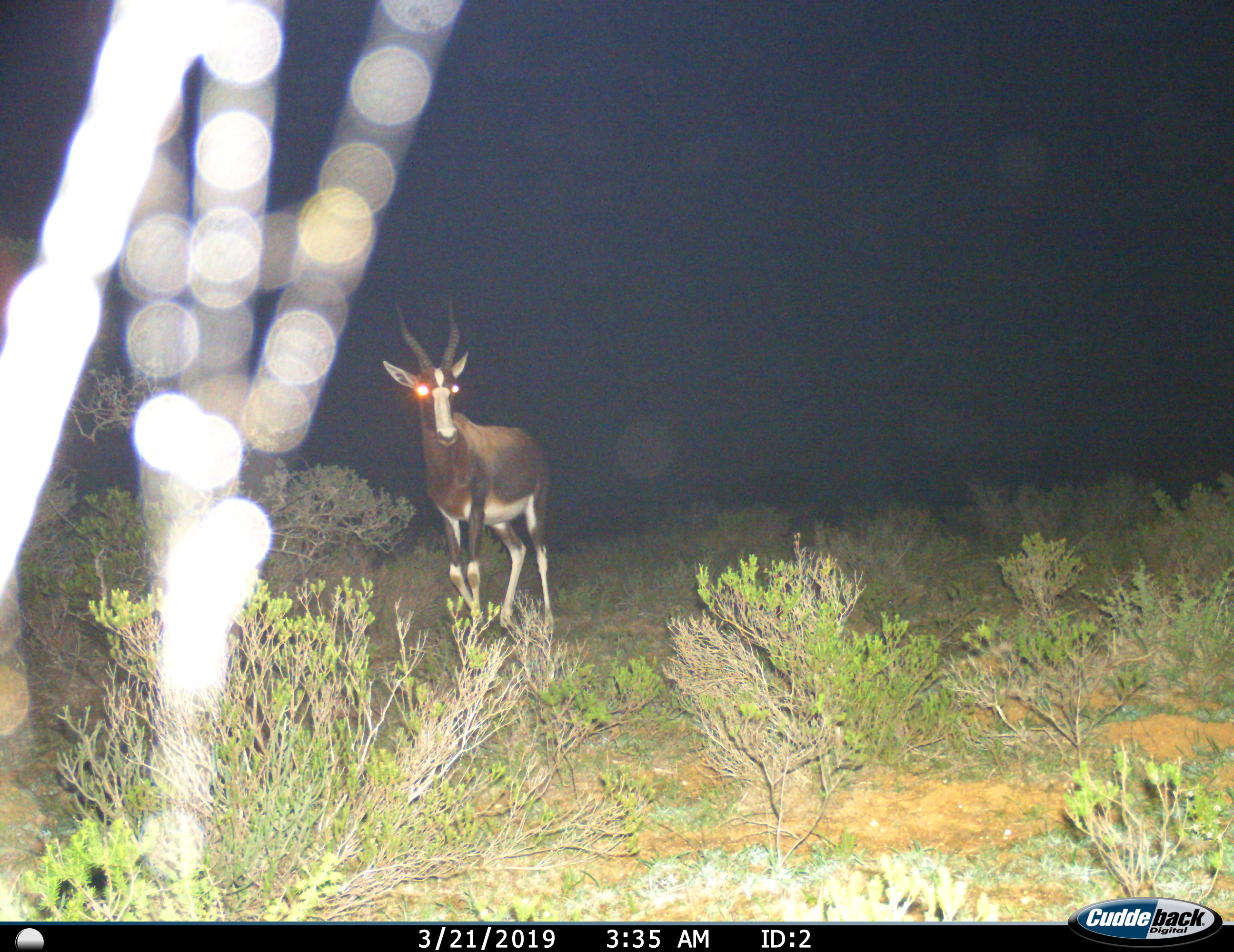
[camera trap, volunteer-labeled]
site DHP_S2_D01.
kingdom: Animalia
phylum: Chordata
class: Mammalia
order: Artiodactyla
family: Bovidae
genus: Damaliscus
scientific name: Damaliscus pygargus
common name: bontebok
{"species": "bontebok (Damaliscus pygargus)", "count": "1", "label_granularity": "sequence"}